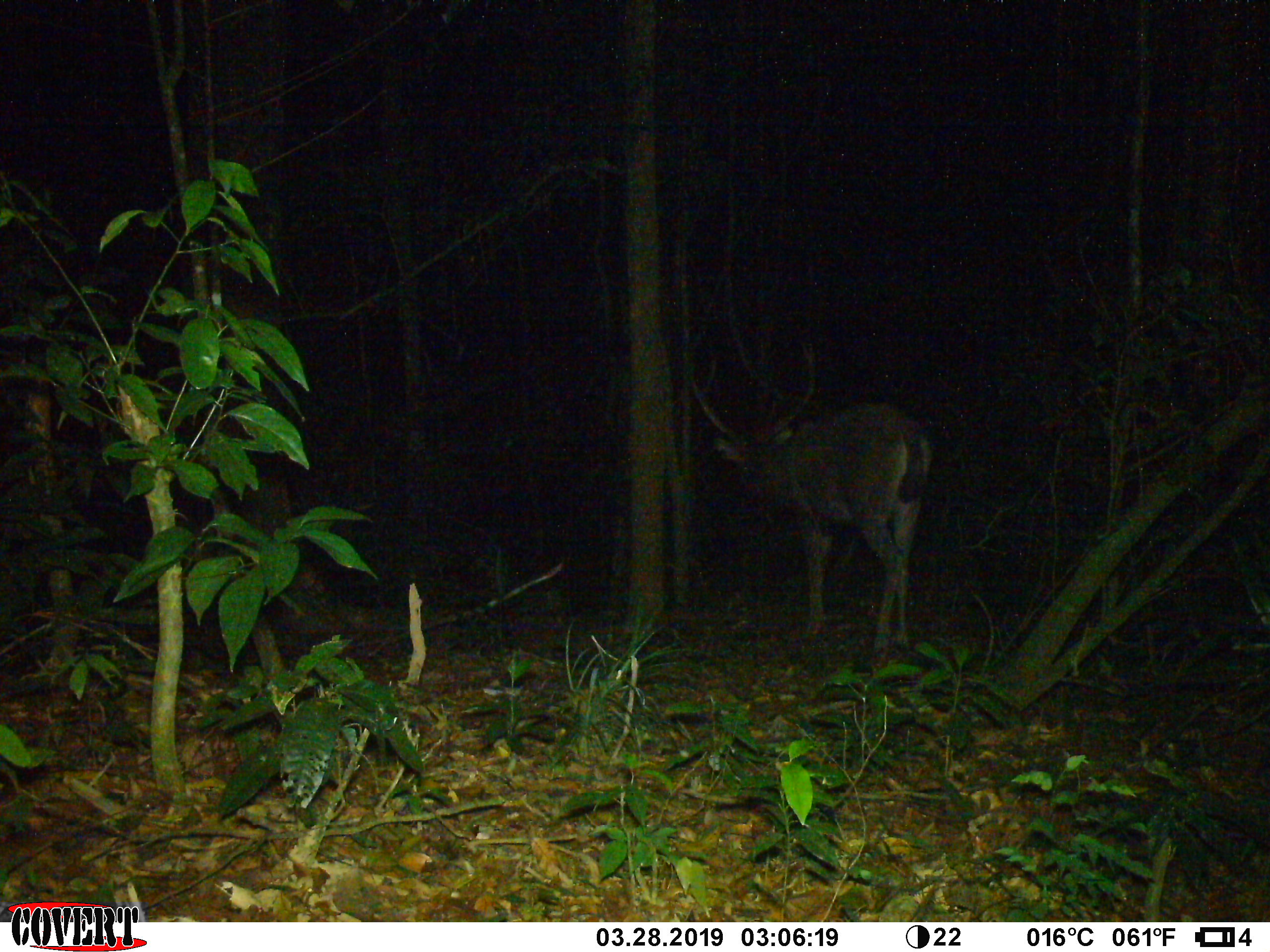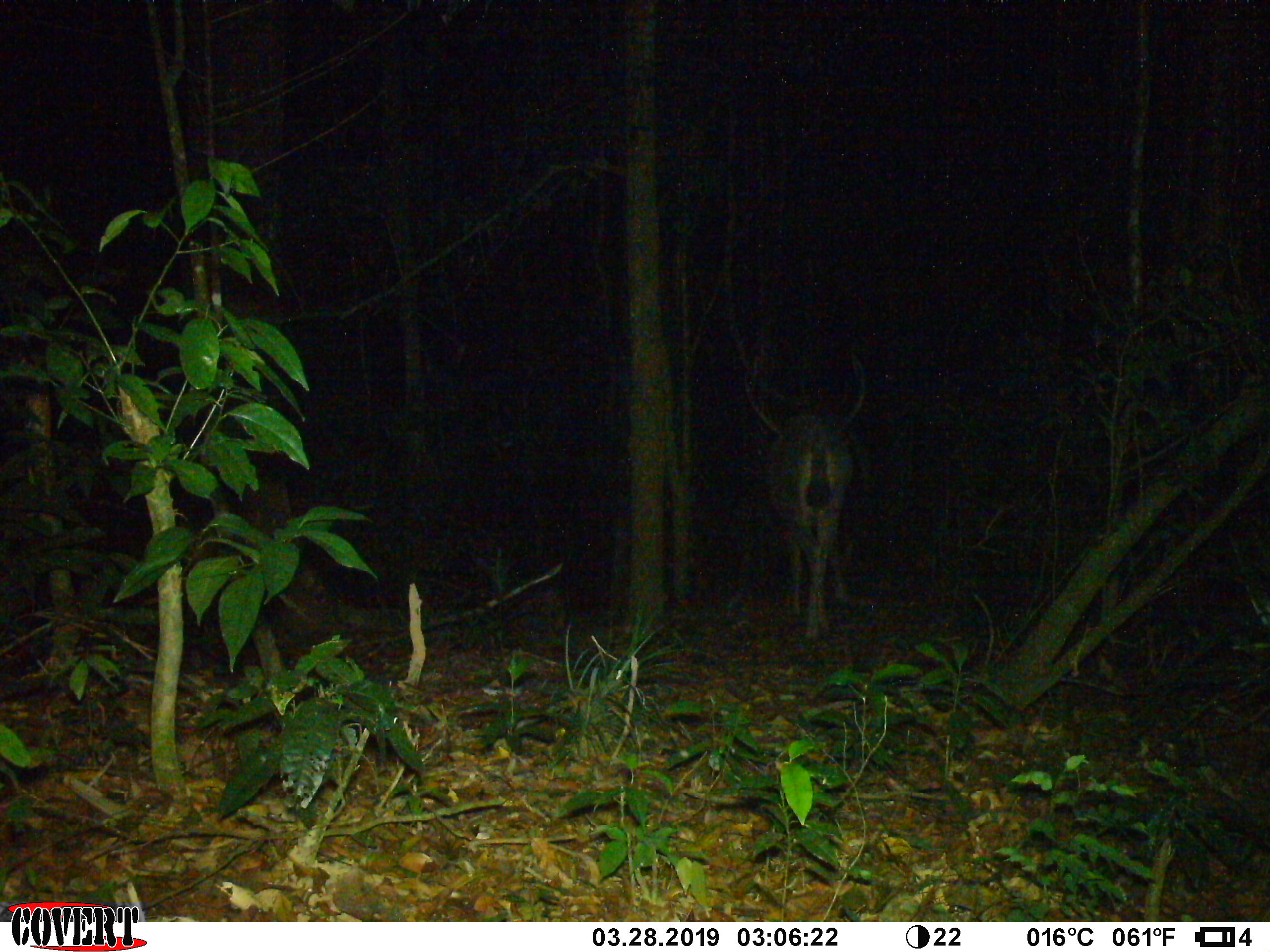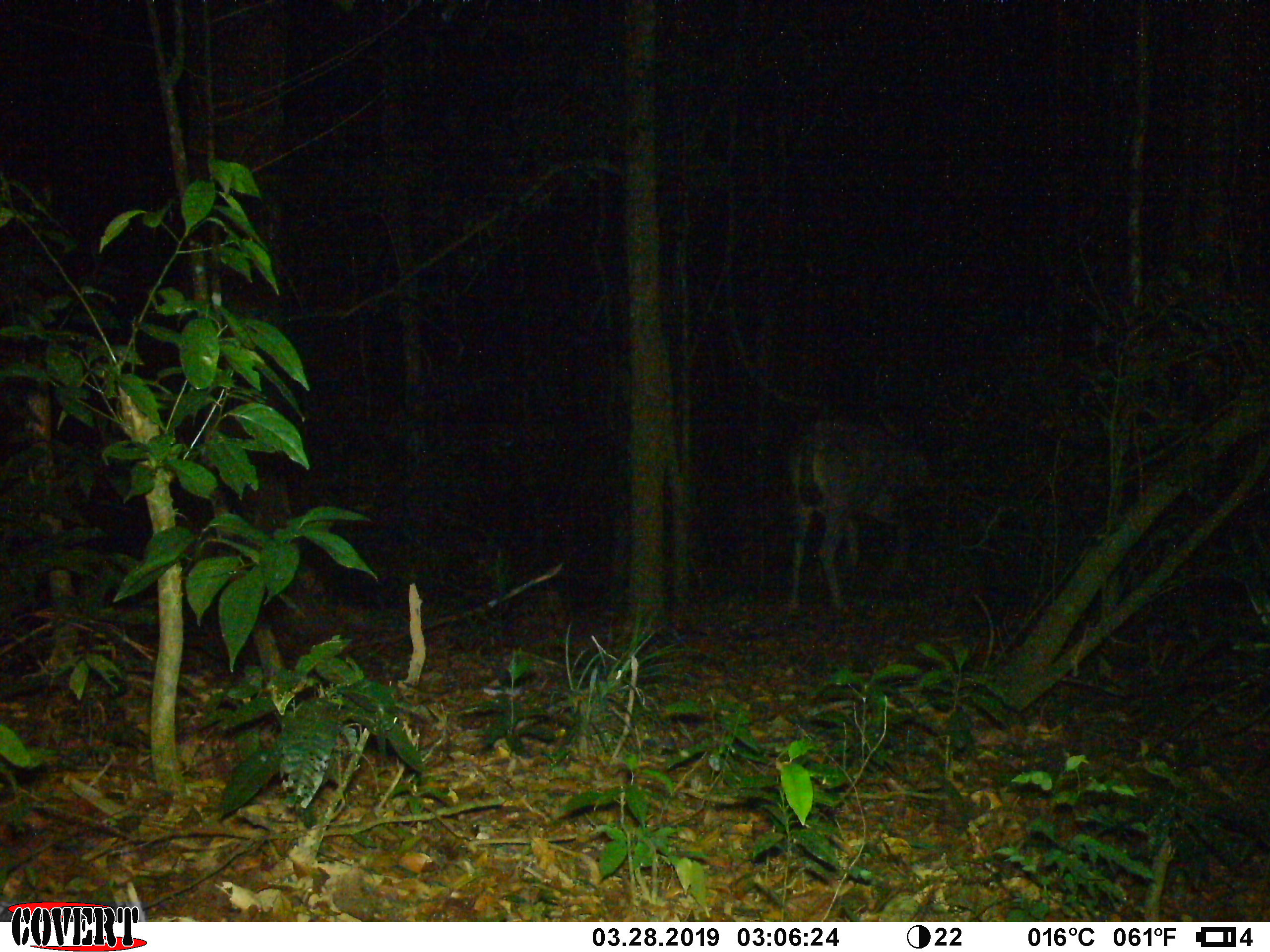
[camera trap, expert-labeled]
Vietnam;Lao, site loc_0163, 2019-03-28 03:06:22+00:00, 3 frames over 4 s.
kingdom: Animalia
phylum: Chordata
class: Mammalia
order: Artiodactyla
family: Cervidae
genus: Rusa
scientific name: Rusa unicolor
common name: sambar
Sambar (Rusa unicolor). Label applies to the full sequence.